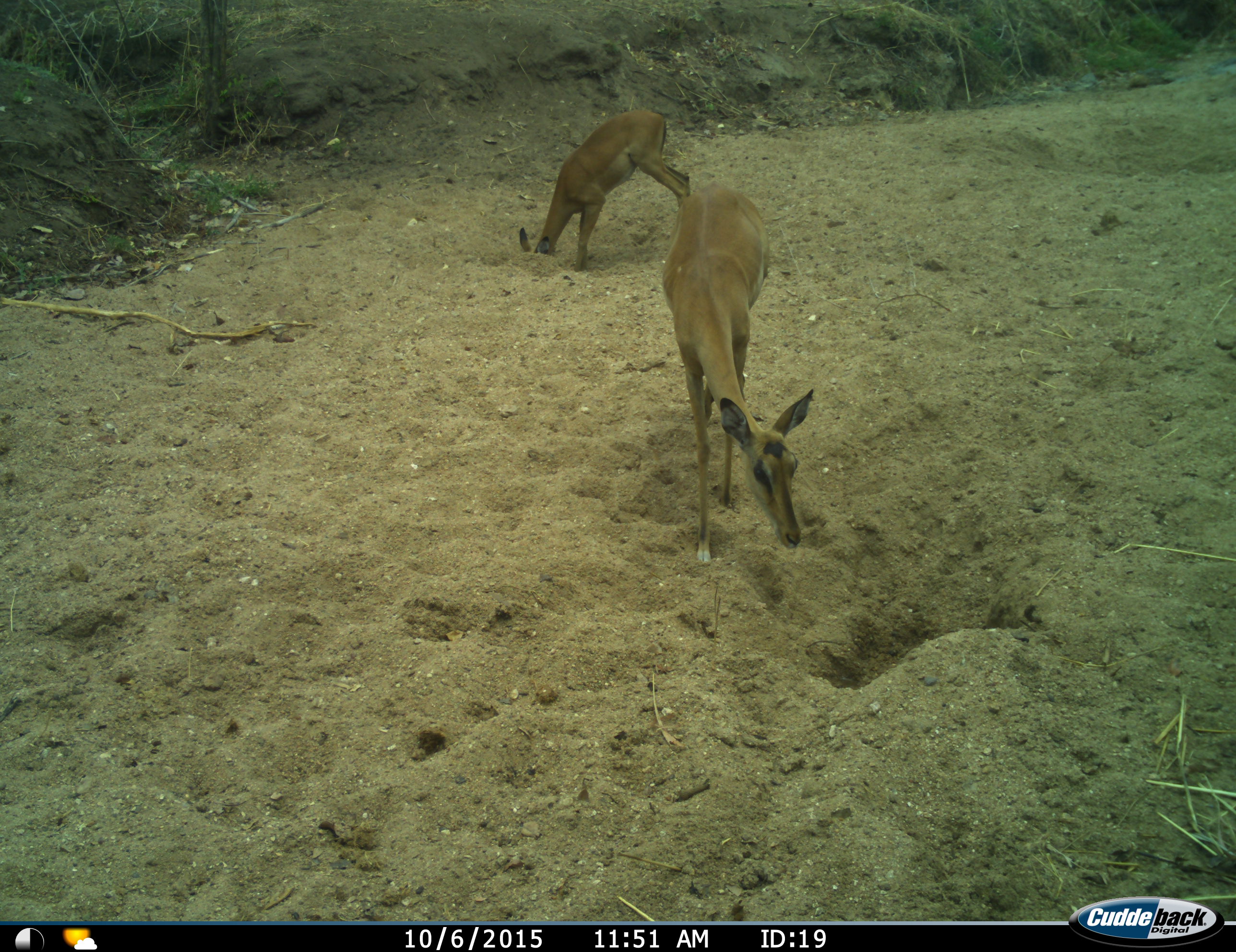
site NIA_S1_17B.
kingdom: Animalia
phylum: Chordata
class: Mammalia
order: Artiodactyla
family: Bovidae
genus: Aepyceros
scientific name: Aepyceros melampus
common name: impala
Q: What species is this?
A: Impala (Aepyceros melampus).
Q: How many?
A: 2.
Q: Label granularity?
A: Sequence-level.